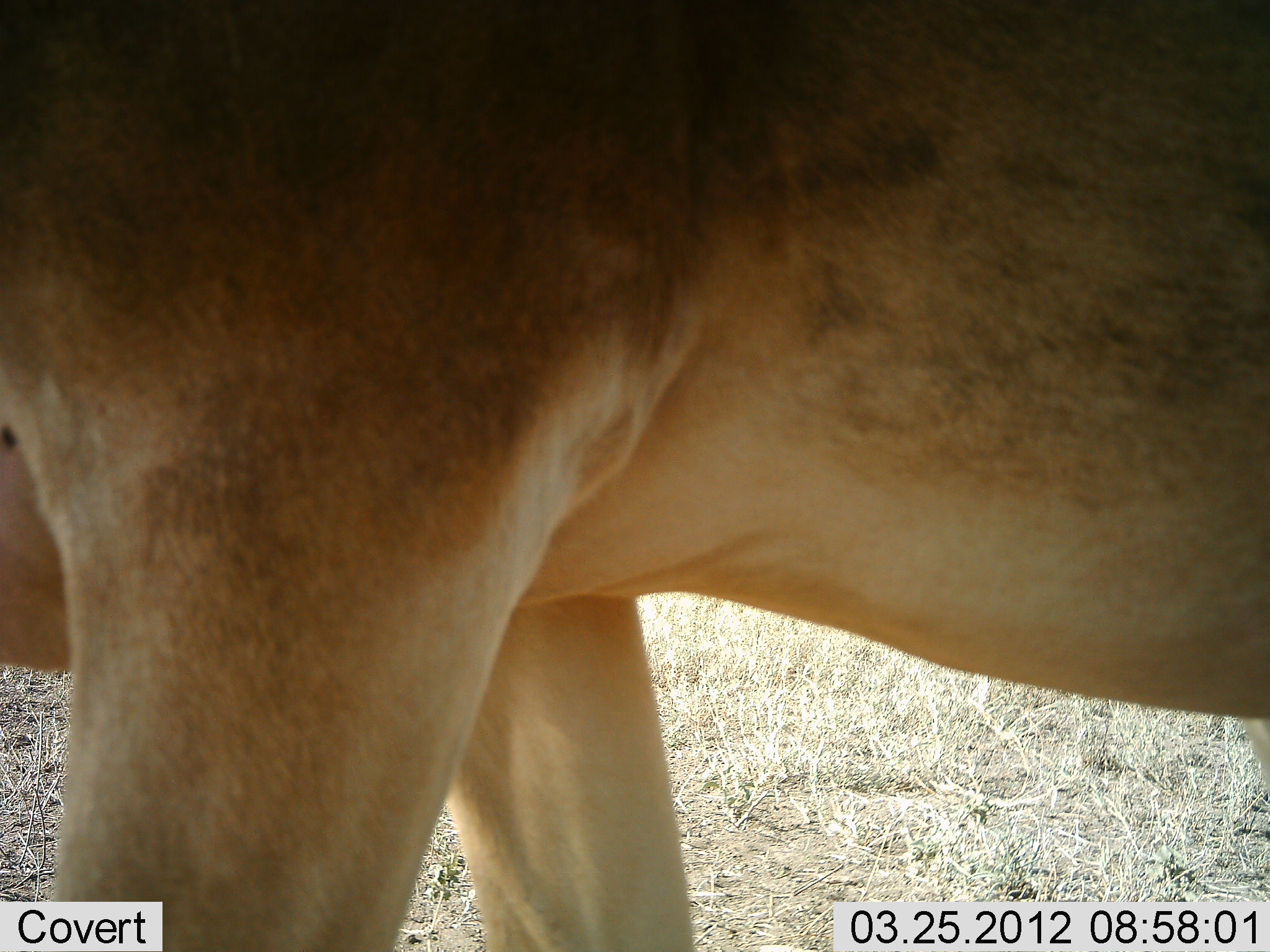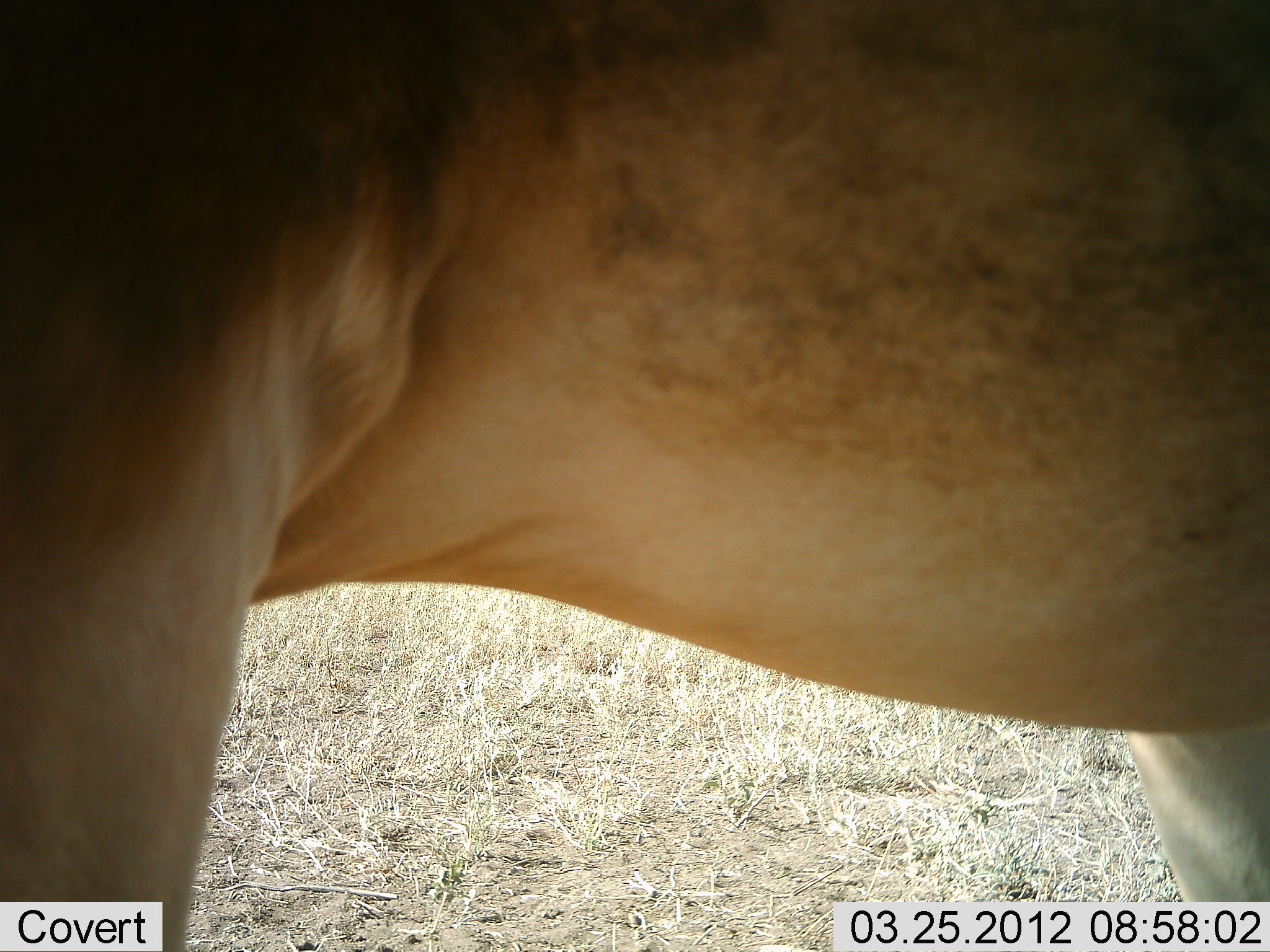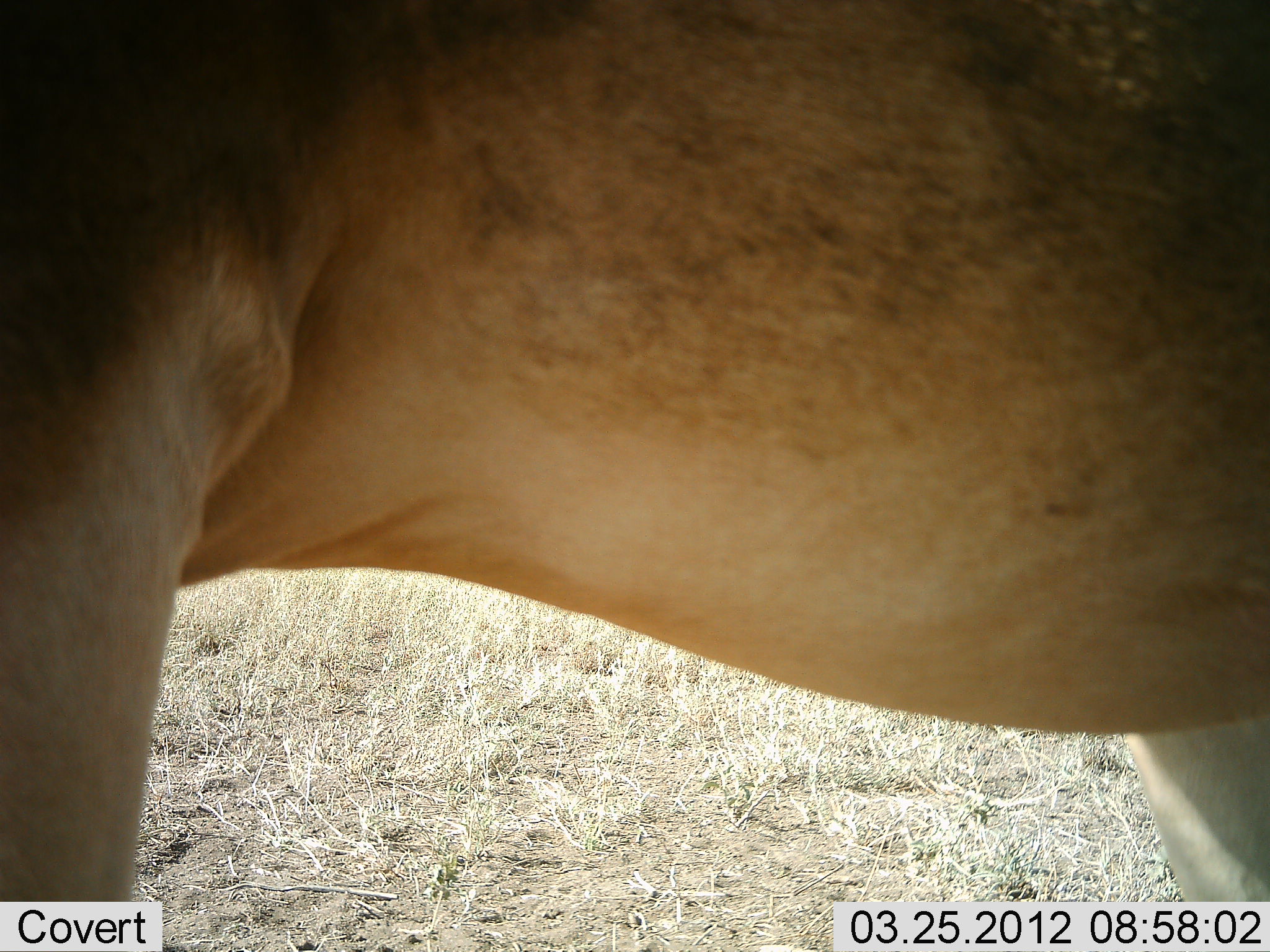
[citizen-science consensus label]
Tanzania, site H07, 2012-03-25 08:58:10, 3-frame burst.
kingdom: Animalia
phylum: Chordata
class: Mammalia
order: Artiodactyla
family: Bovidae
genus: Alcelaphus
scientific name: Alcelaphus buselaphus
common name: hartebeest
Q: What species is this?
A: Hartebeest (Alcelaphus buselaphus).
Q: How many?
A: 1.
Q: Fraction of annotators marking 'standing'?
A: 77%.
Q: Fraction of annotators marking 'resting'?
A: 0%.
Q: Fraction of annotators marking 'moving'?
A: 23%.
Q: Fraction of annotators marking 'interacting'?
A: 0%.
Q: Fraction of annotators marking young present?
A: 0%.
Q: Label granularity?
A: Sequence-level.